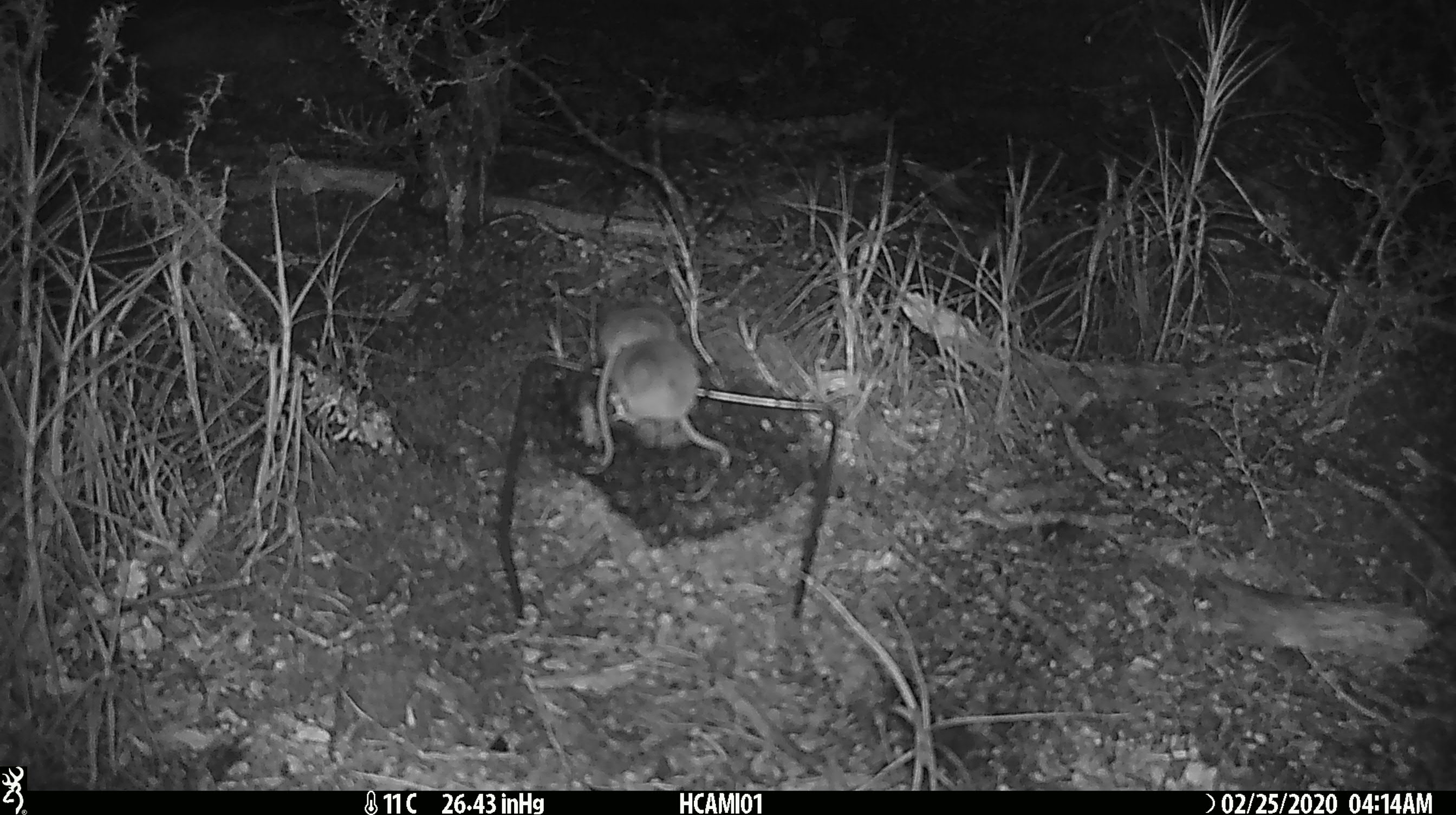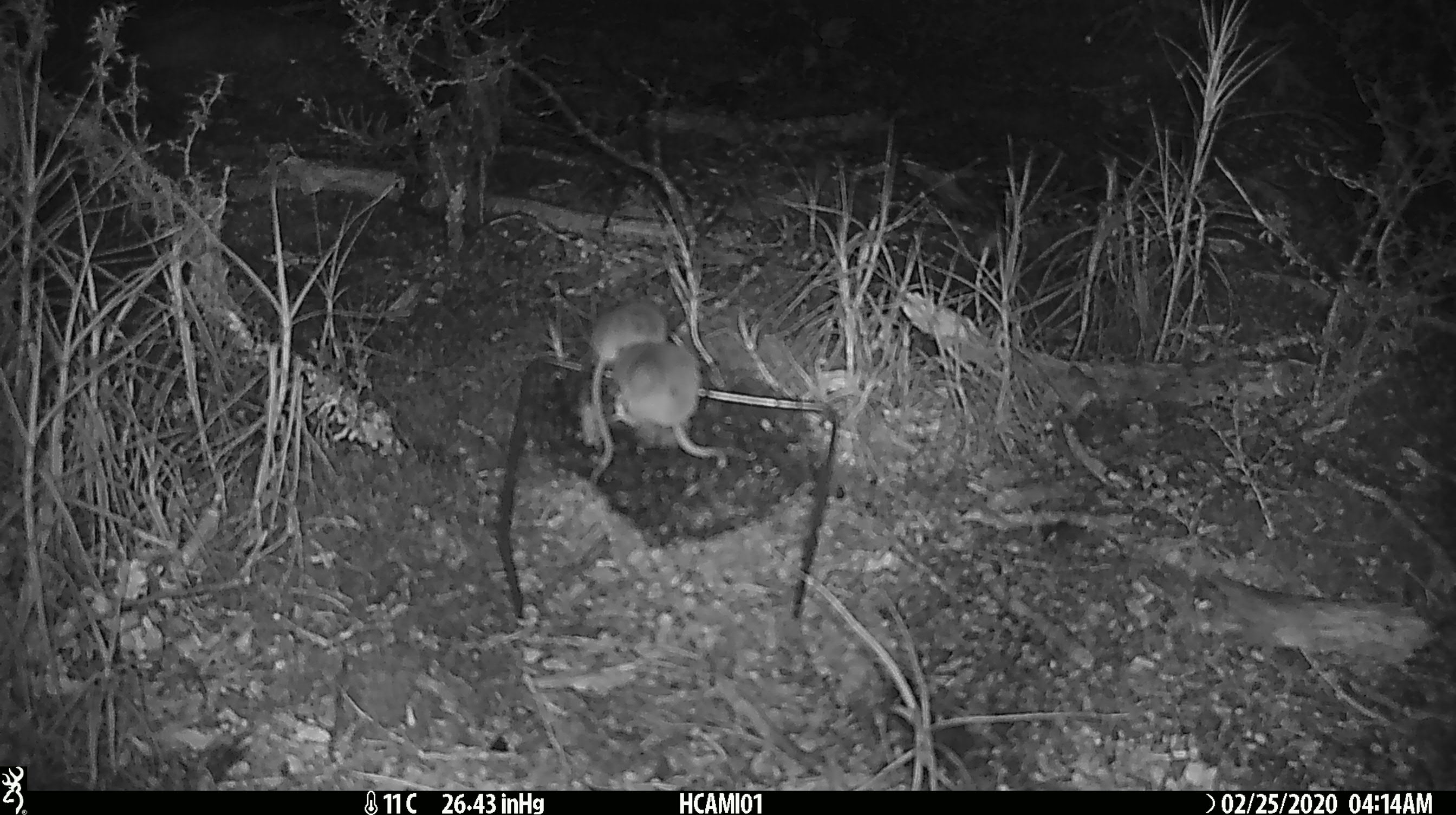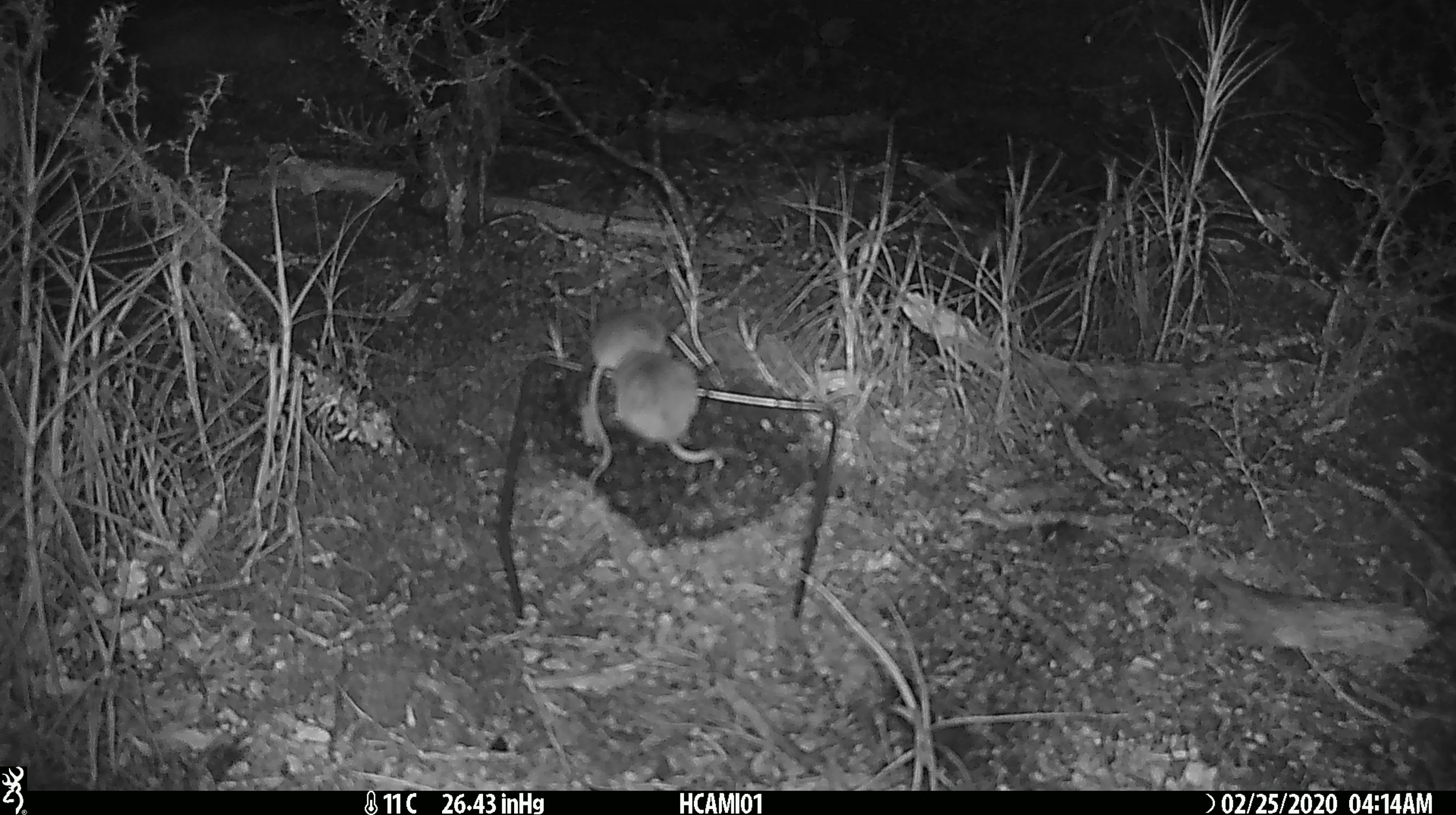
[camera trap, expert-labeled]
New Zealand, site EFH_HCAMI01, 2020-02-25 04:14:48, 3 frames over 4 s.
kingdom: Animalia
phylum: Chordata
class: Mammalia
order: Rodentia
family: Muridae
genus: Mus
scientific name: Mus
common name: mouse